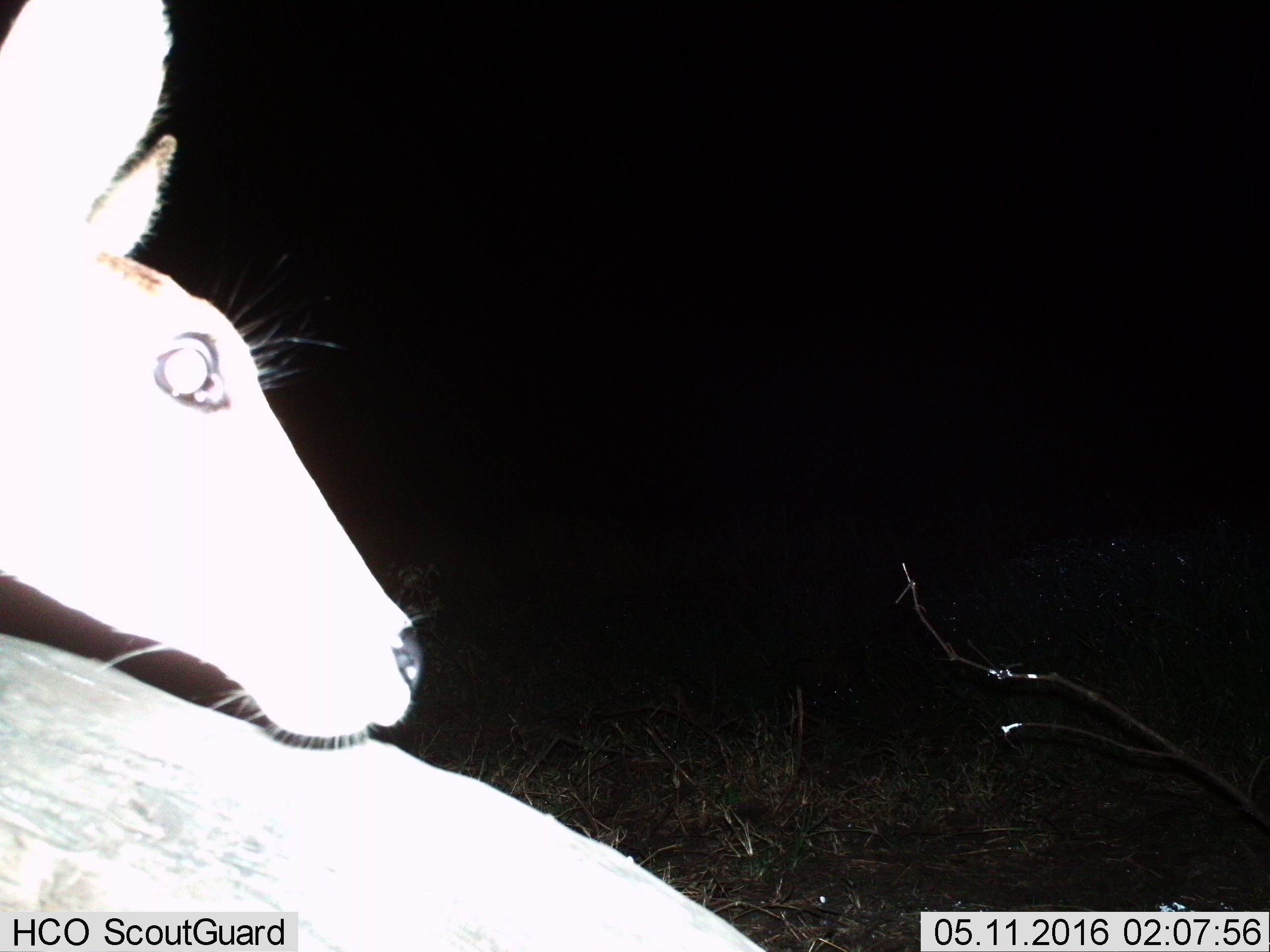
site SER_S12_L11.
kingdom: Animalia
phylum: Chordata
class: Mammalia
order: Artiodactyla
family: Bovidae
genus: Redunca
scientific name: Redunca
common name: reedbuck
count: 1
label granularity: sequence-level